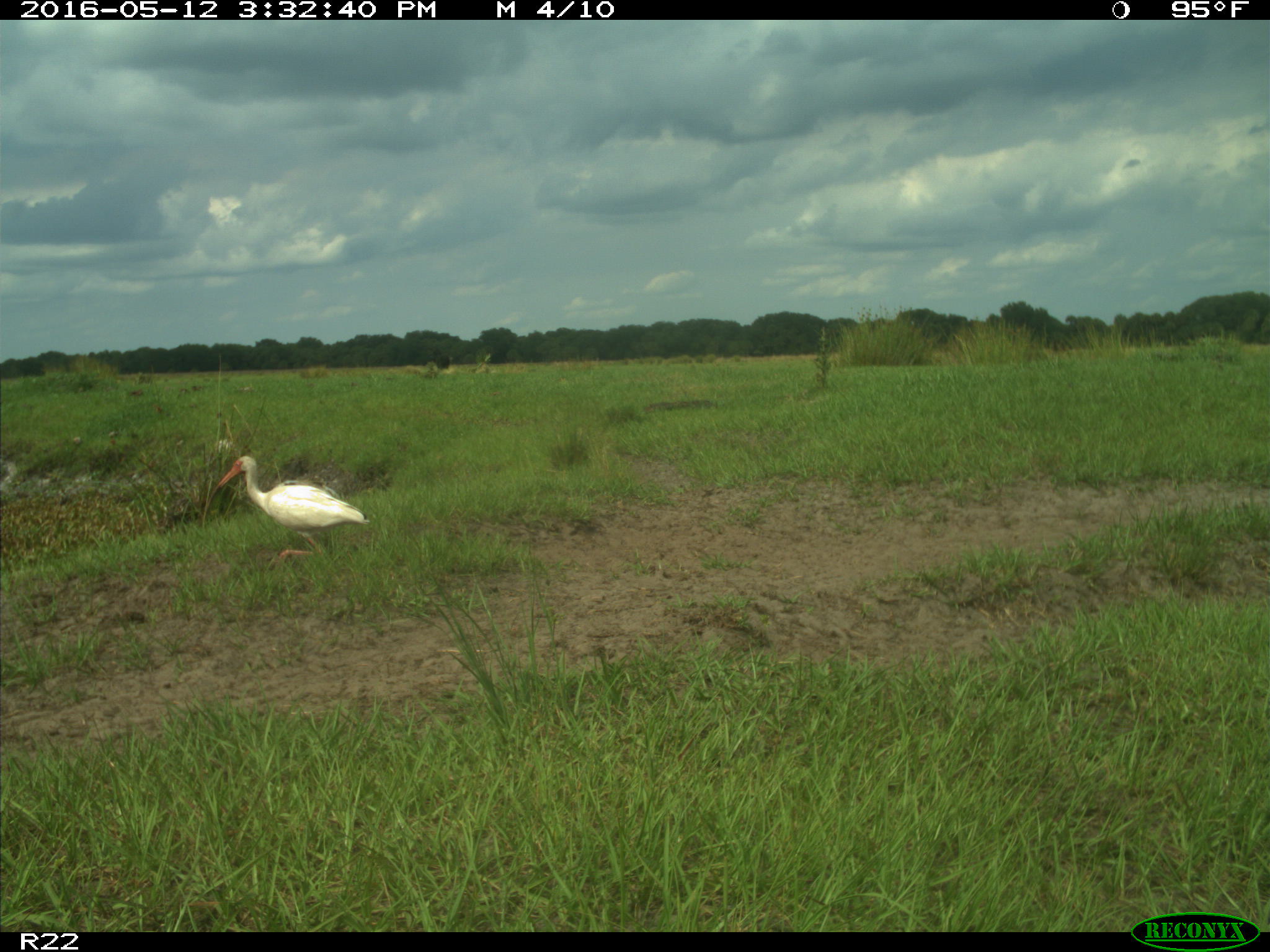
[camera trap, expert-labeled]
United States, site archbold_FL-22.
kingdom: Animalia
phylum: Chordata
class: Aves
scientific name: Aves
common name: birds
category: unidentified bird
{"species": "unidentified bird (birds) (Aves)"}